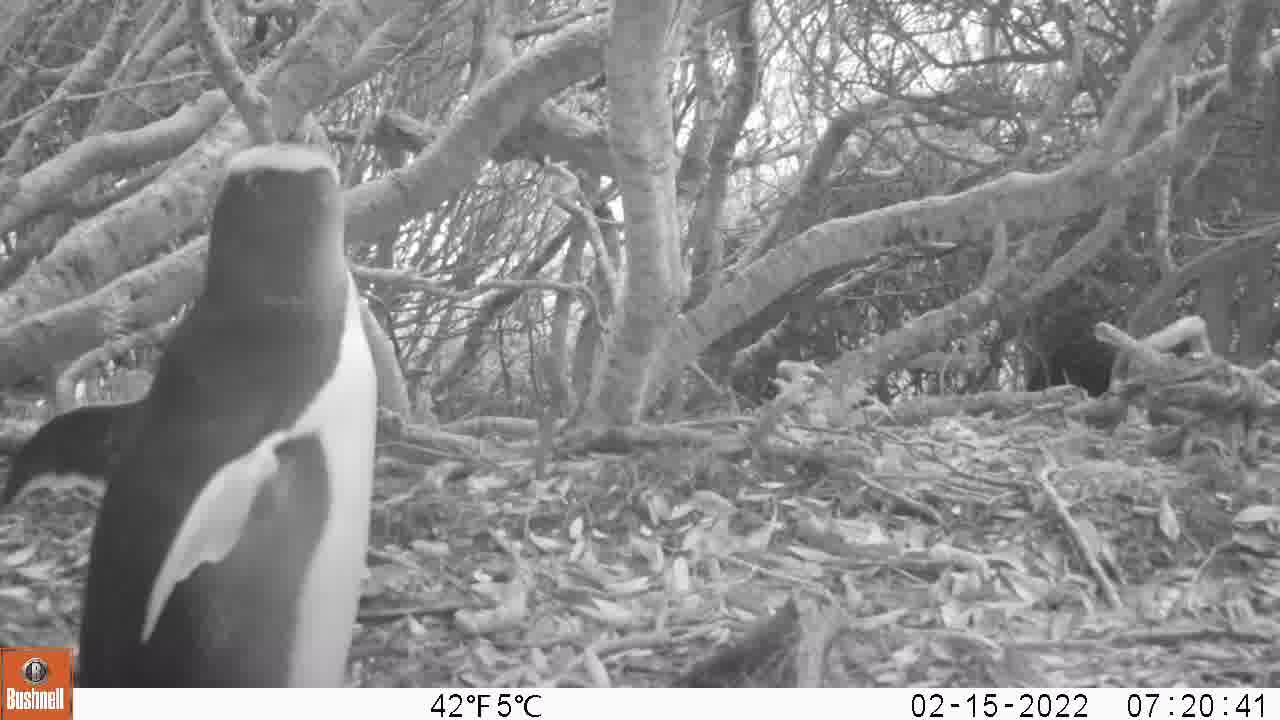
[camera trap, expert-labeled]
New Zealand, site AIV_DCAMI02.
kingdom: Animalia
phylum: Chordata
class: Aves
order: Sphenisciformes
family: Spheniscidae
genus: Megadyptes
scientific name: Megadyptes antipodes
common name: yellow-eyed penguin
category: yellow eyed penguin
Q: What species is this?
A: Yellow eyed penguin (yellow-eyed penguin) (Megadyptes antipodes).